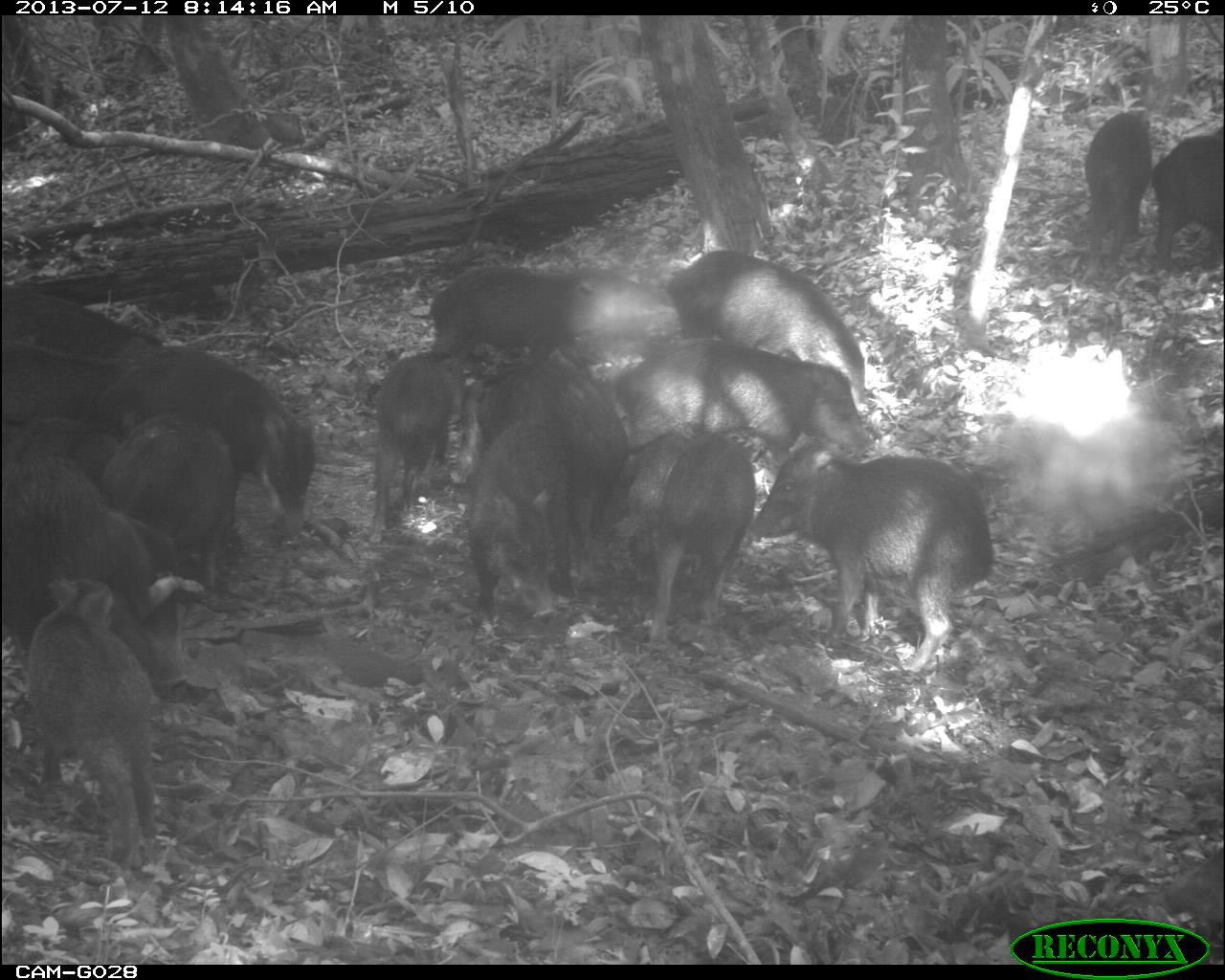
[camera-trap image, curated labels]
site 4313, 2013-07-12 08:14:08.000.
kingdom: Animalia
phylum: Chordata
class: Mammalia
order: Artiodactyla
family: Tayassuidae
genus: Tayassu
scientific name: Tayassu pecari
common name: white-lipped peccary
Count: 20.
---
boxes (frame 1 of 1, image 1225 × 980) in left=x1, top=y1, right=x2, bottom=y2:
group: left=2, top=107, right=1225, bottom=869